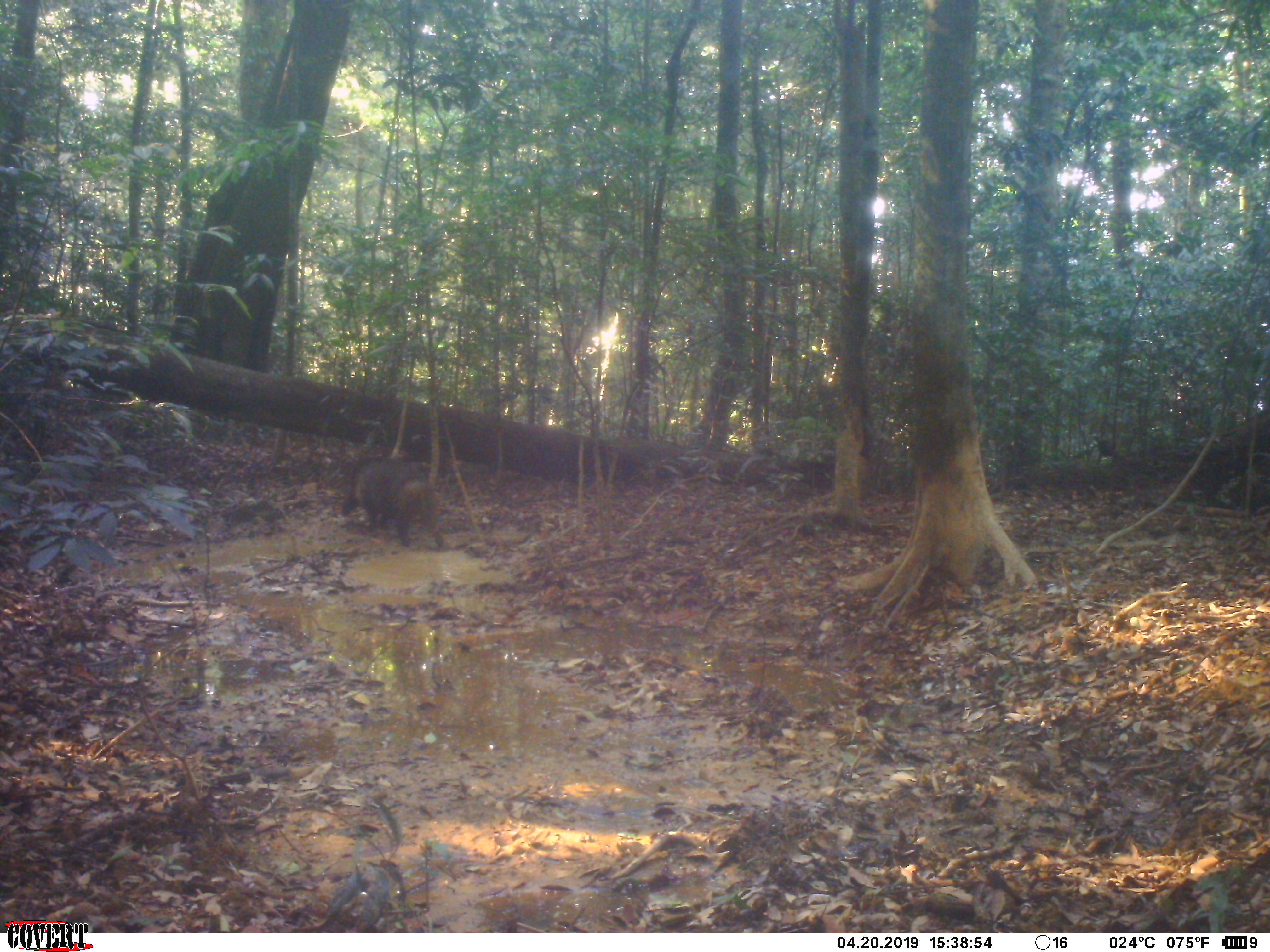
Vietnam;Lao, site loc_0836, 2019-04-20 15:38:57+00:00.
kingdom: Animalia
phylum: Chordata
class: Mammalia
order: Artiodactyla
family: Suidae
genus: Sus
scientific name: Sus scrofa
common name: eurasian wild pig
Eurasian wild pig (Sus scrofa). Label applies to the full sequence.